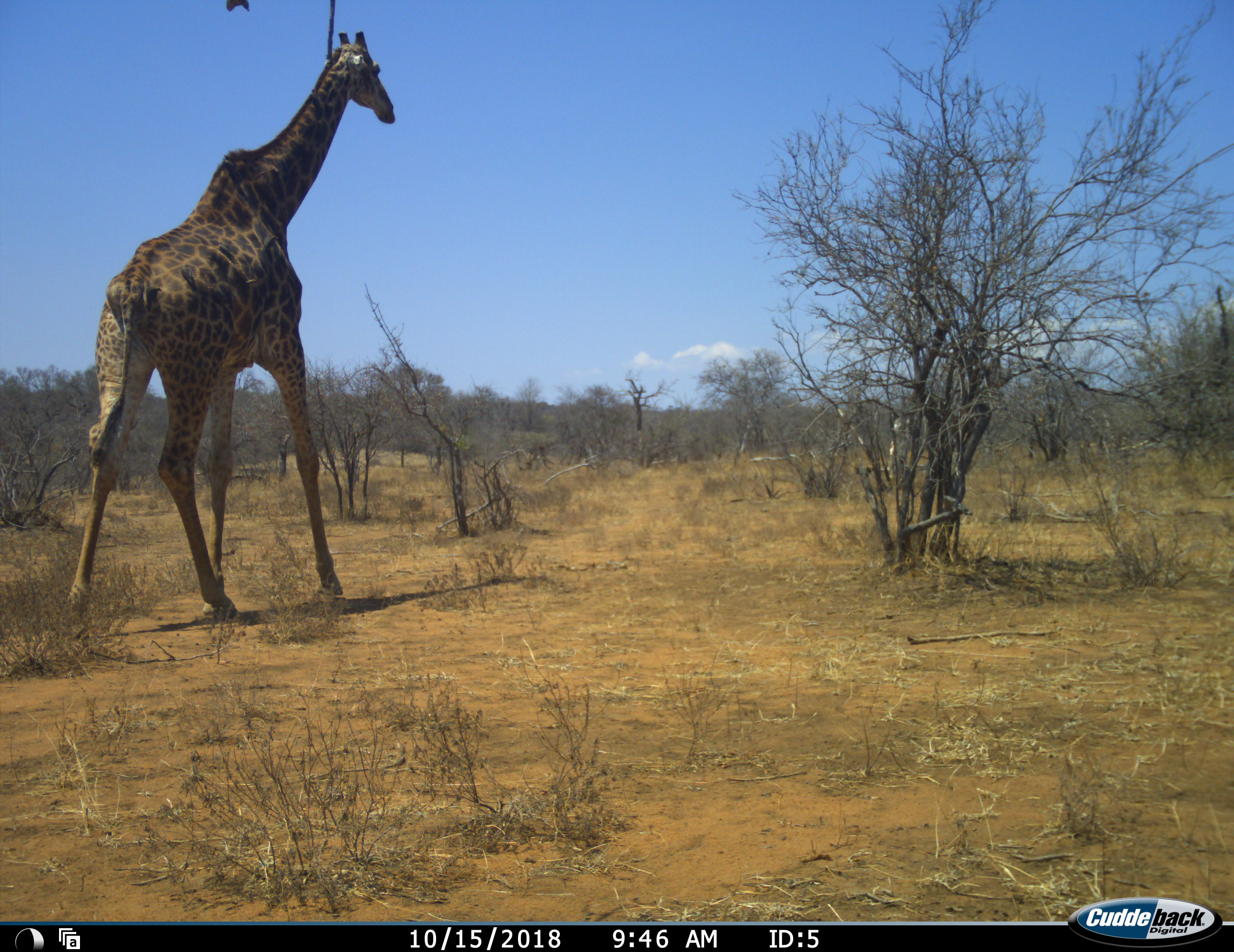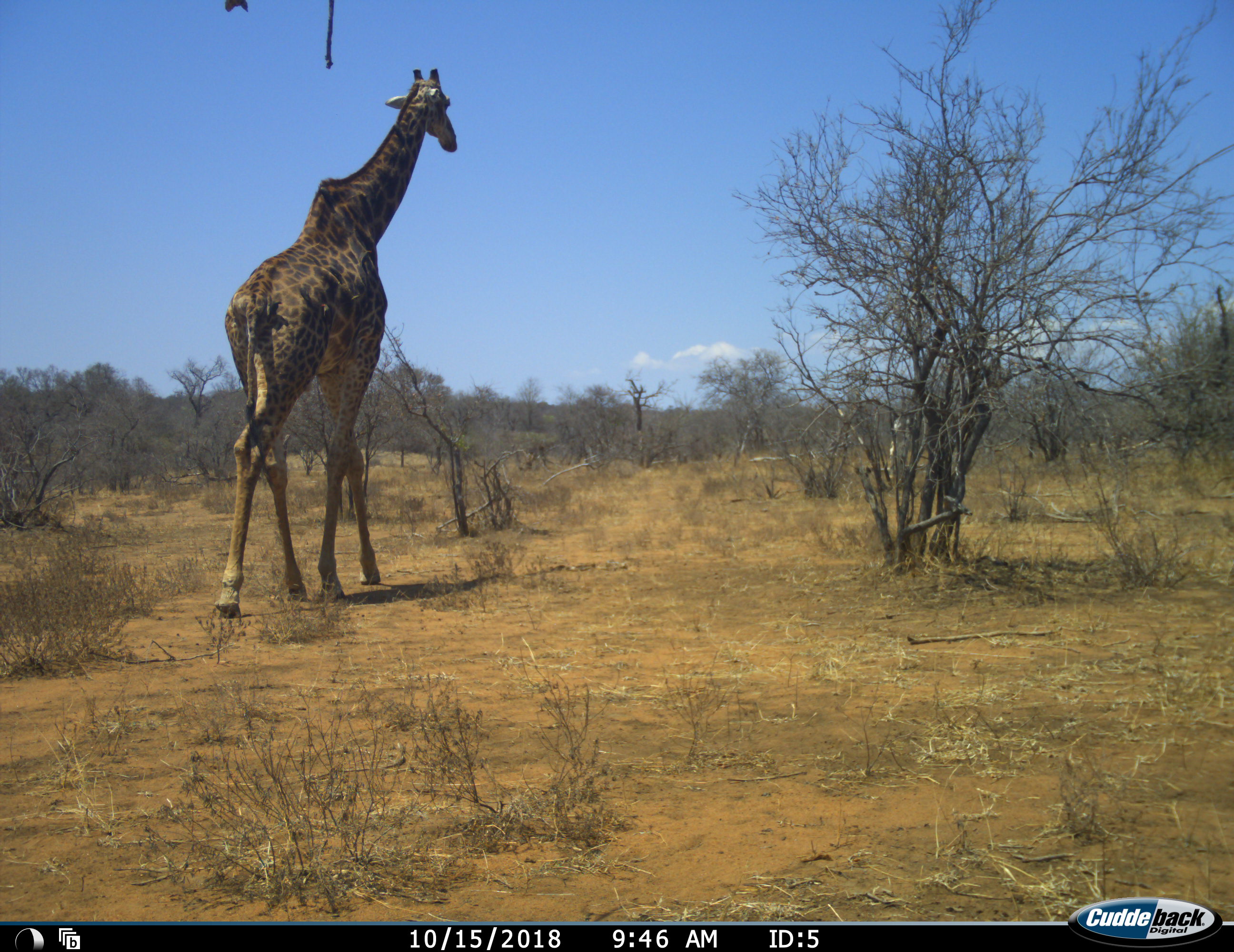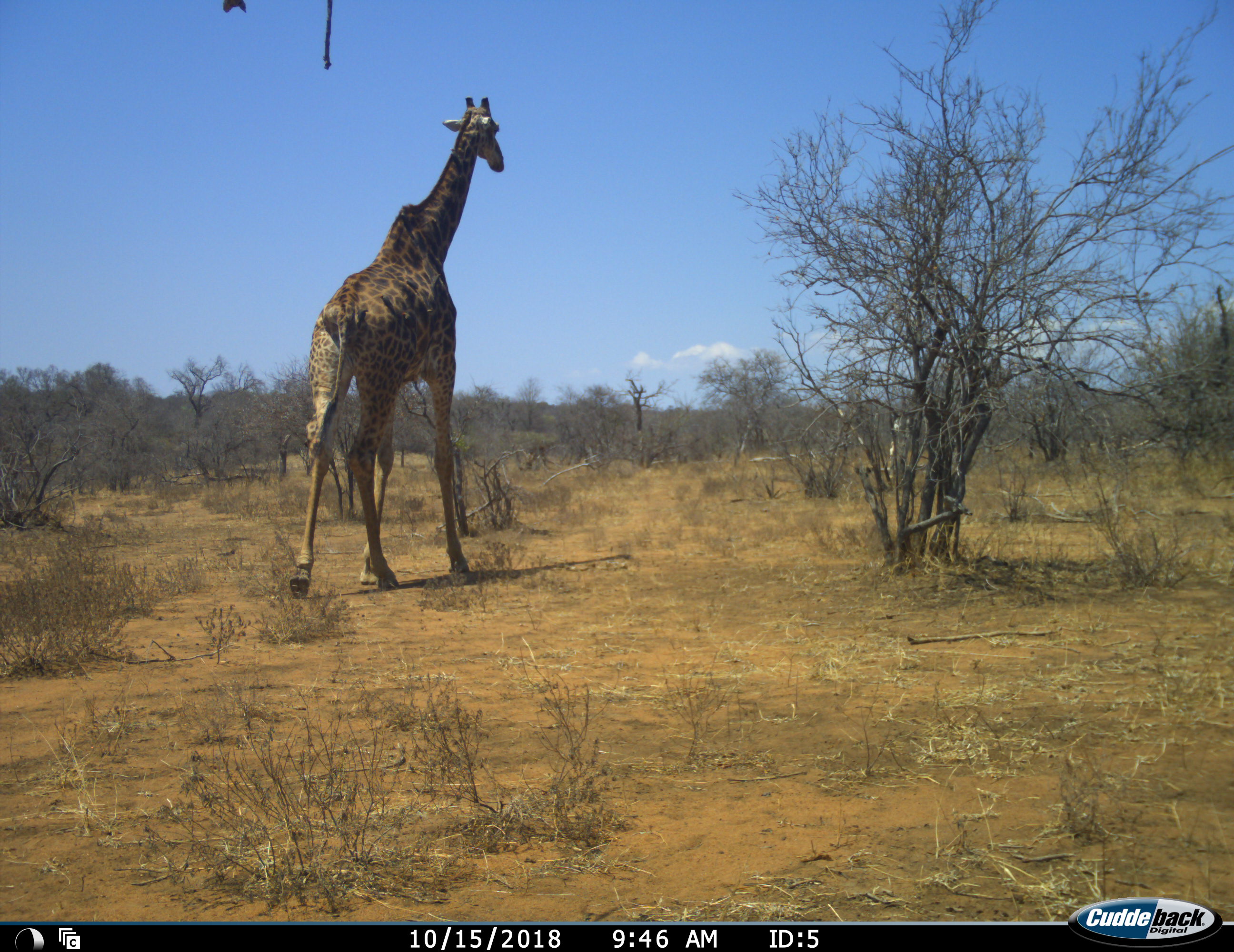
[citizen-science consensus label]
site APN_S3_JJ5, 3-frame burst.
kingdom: Animalia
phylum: Chordata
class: Mammalia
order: Artiodactyla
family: Giraffidae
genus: Giraffa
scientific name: Giraffa camelopardalis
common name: giraffe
Giraffe (Giraffa camelopardalis), count 1. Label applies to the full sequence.